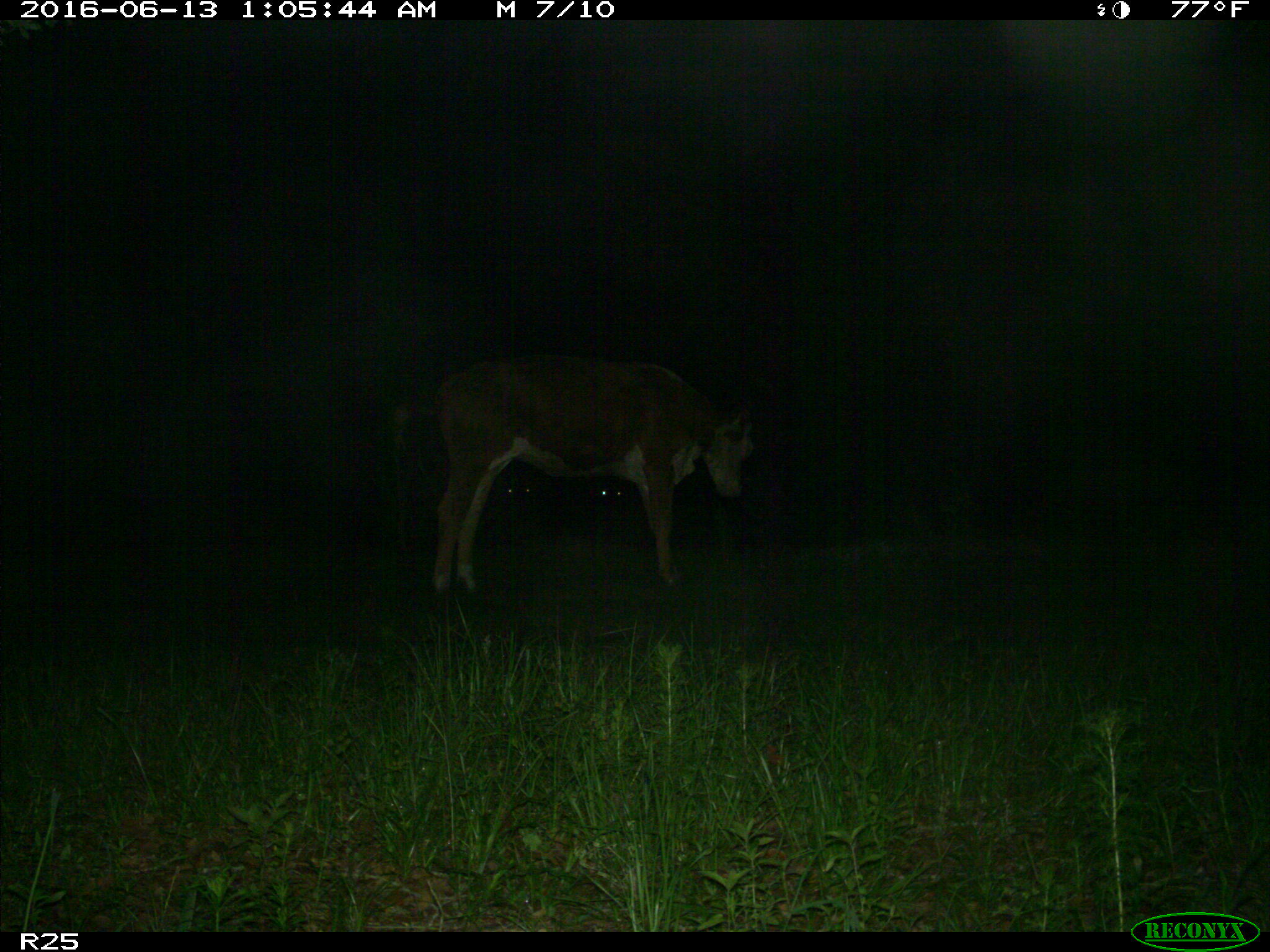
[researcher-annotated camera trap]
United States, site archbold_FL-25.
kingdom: Animalia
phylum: Chordata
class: Mammalia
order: Artiodactyla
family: Bovidae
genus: Bos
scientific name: Bos taurus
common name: domestic cow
Bos taurus (domestic cow).